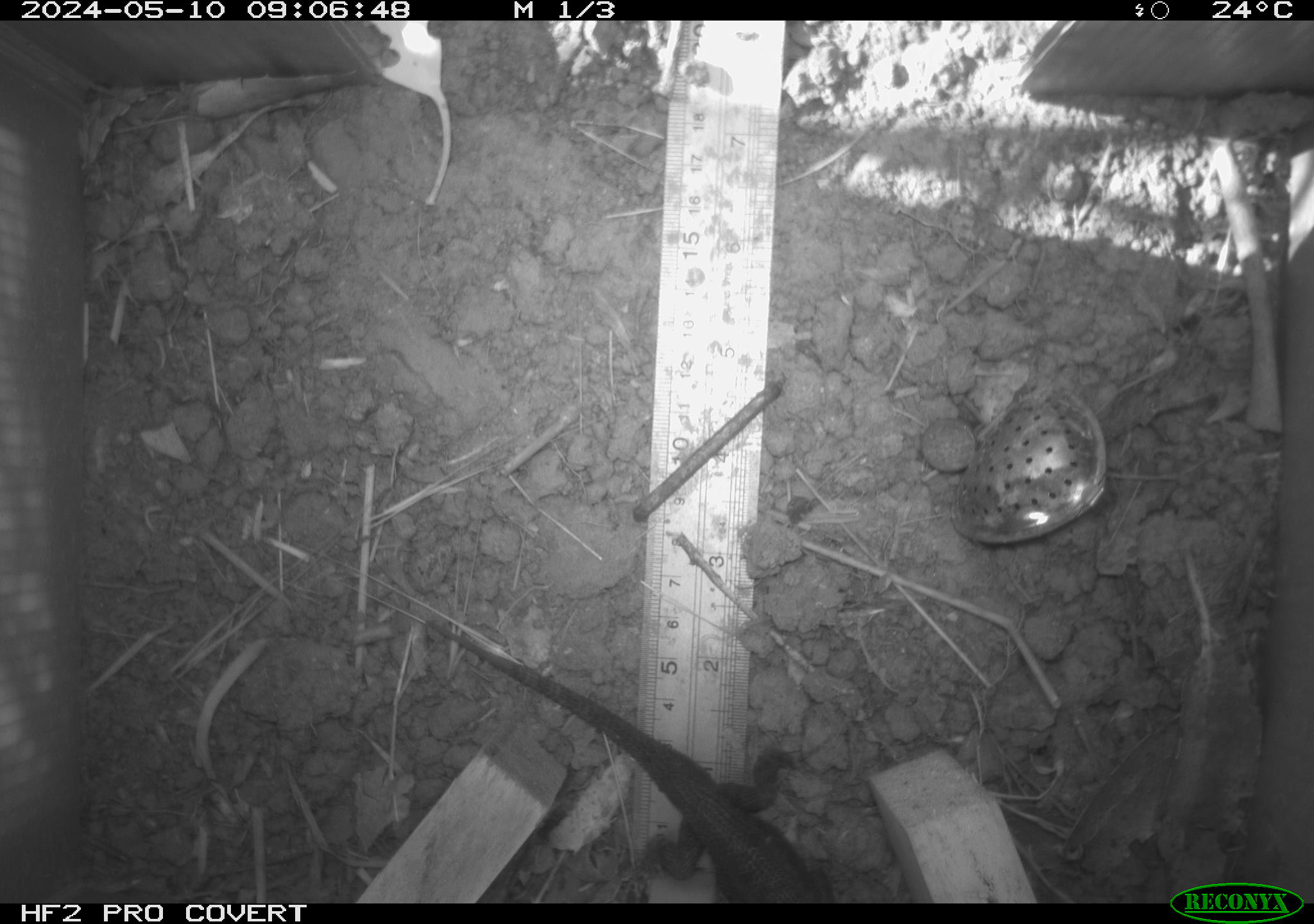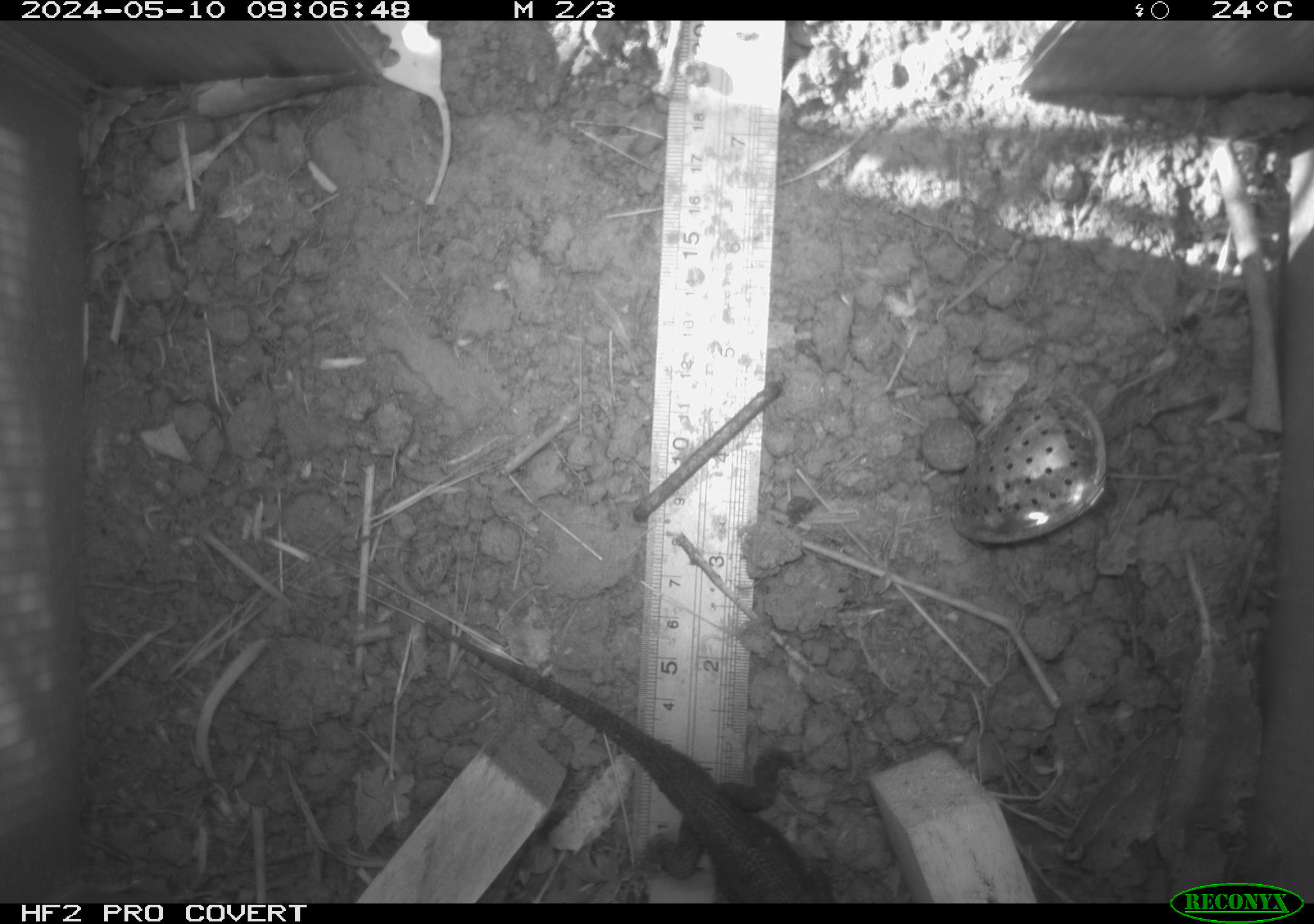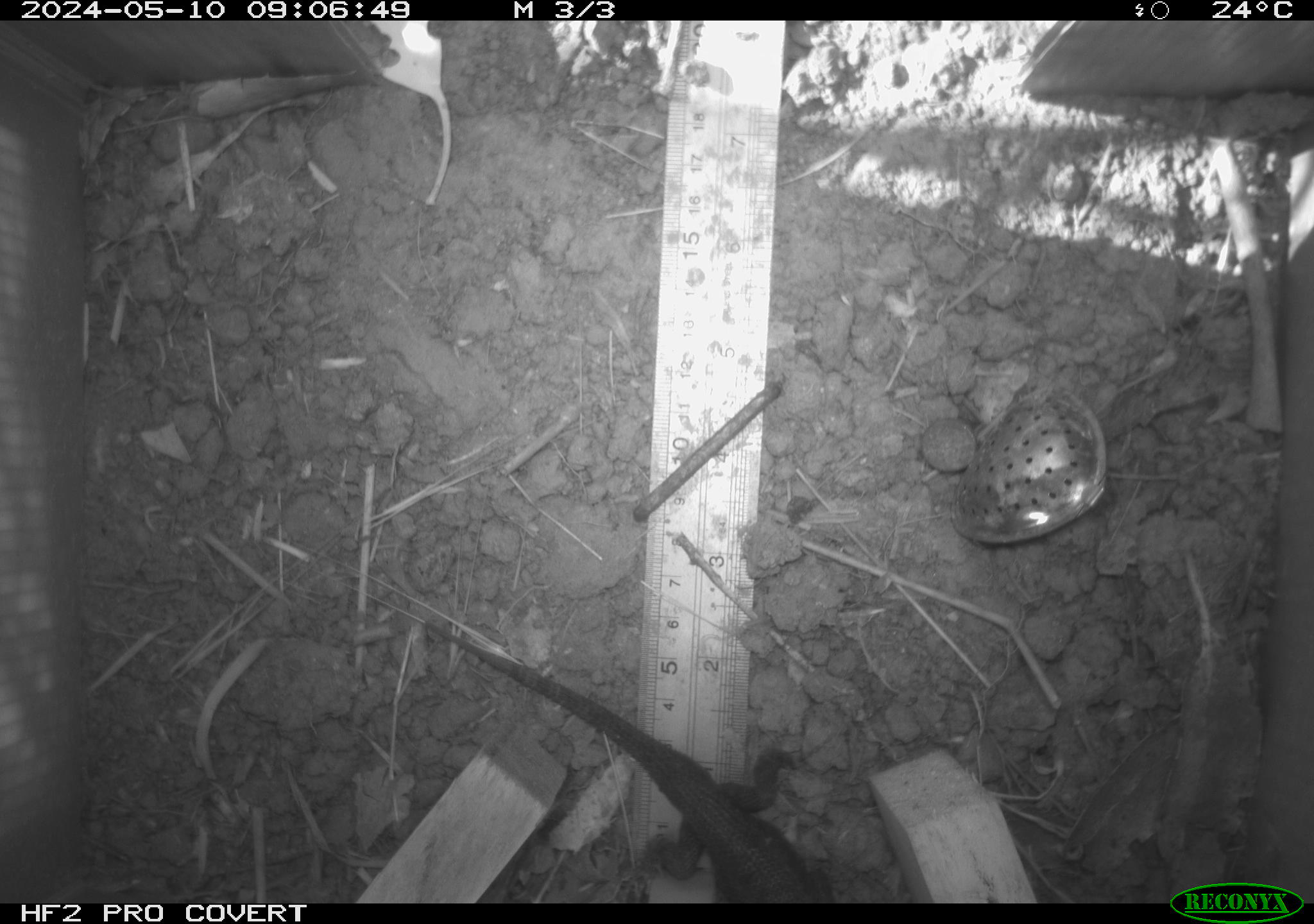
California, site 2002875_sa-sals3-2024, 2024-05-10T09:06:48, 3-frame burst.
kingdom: Animalia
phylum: Chordata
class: Reptilia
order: Squamata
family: Phrynosomatidae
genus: Sceloporus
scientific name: Sceloporus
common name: spiny lizards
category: sceloporus species